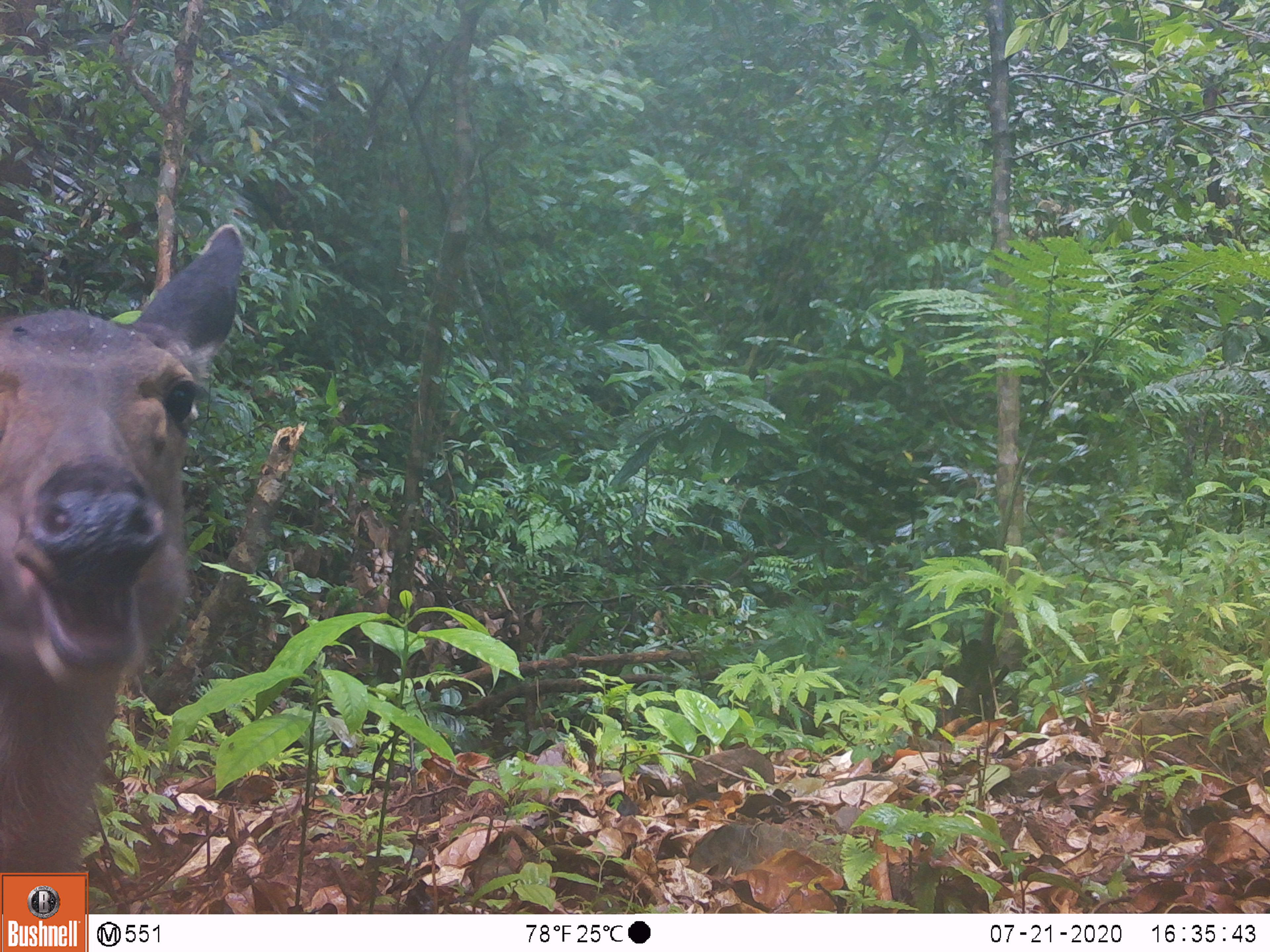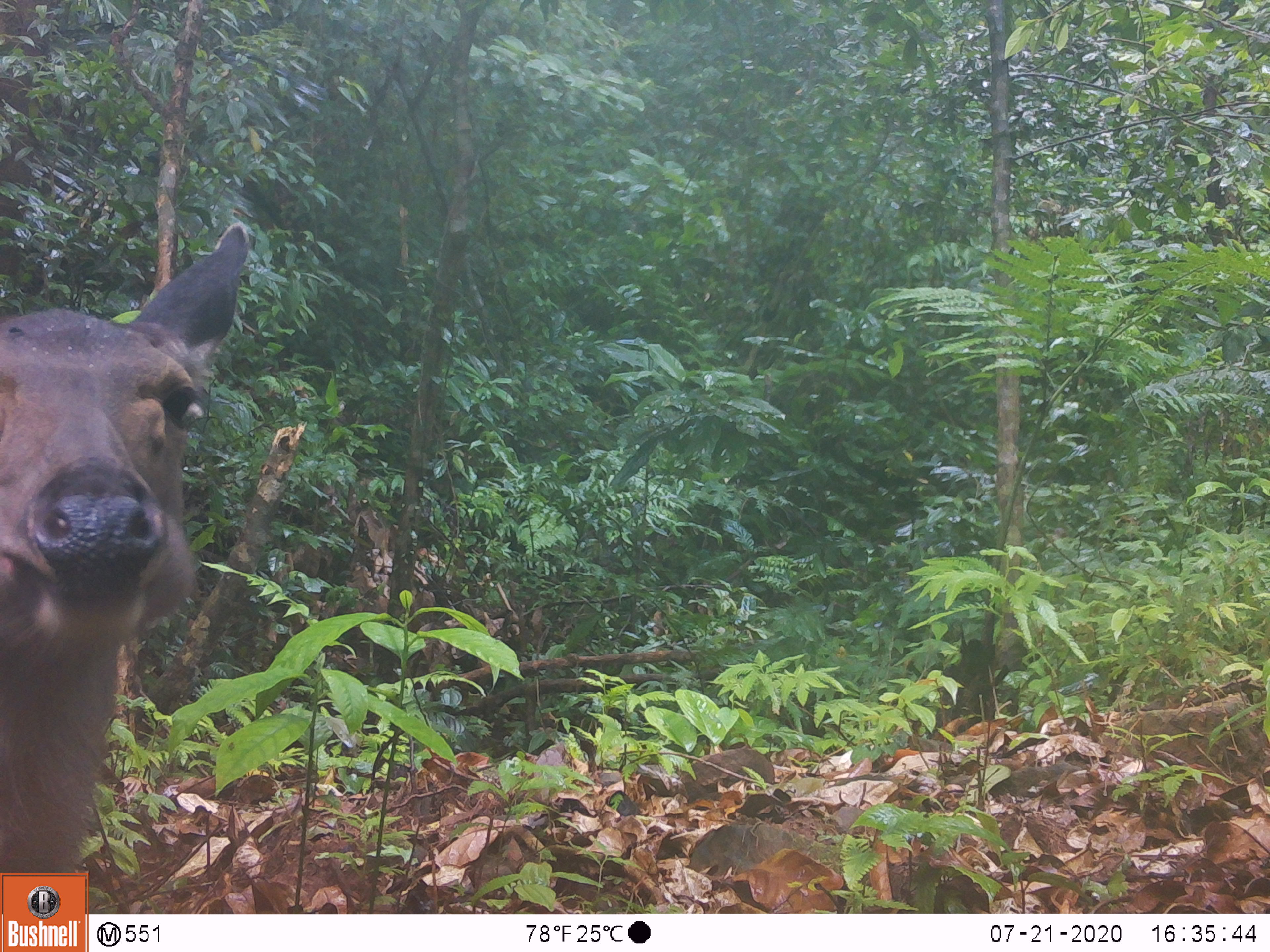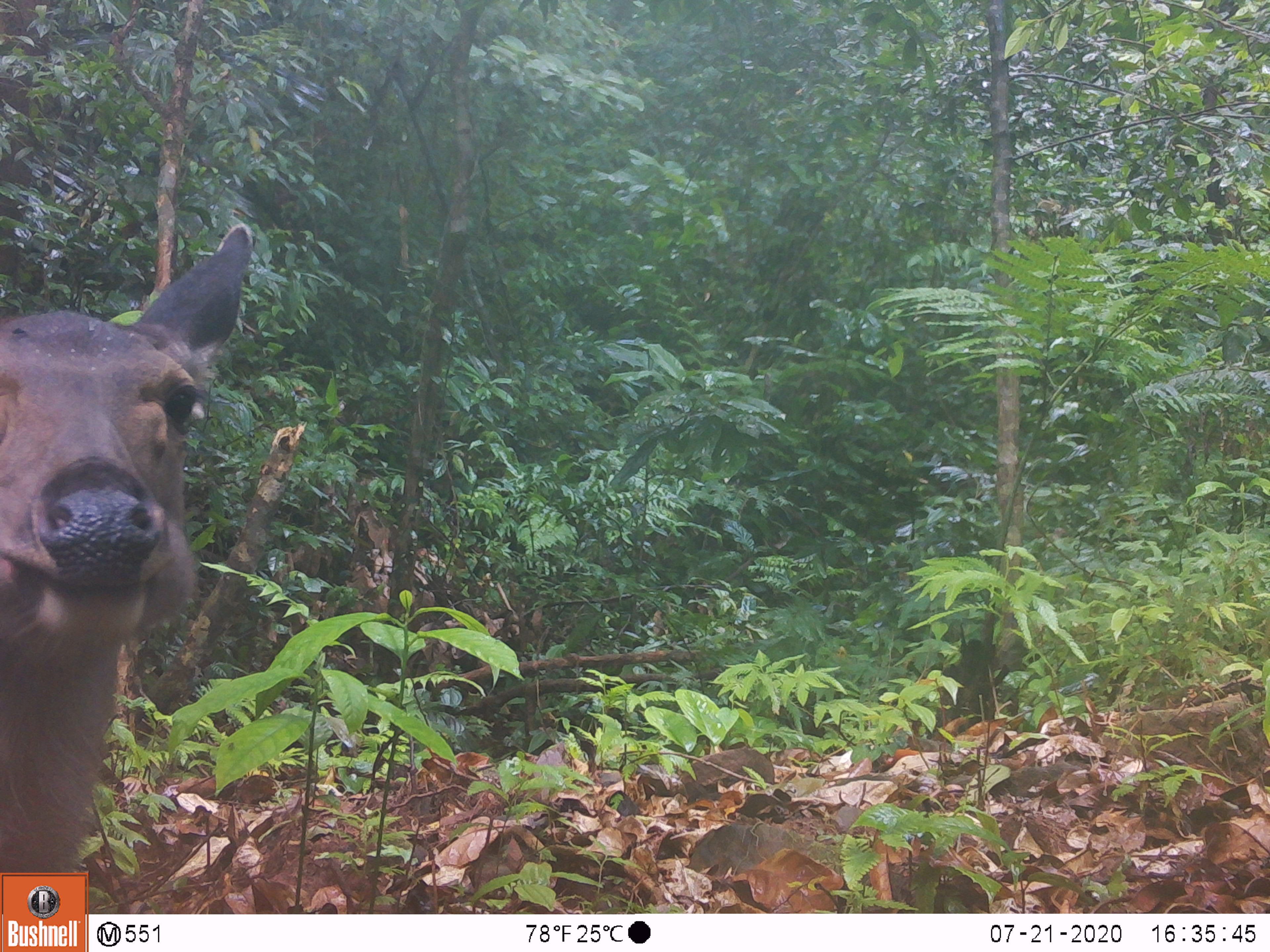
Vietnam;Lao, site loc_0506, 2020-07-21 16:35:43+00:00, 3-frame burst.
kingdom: Animalia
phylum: Chordata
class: Mammalia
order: Artiodactyla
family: Cervidae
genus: Rusa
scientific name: Rusa unicolor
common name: sambar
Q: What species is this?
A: Sambar (Rusa unicolor).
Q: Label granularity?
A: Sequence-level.